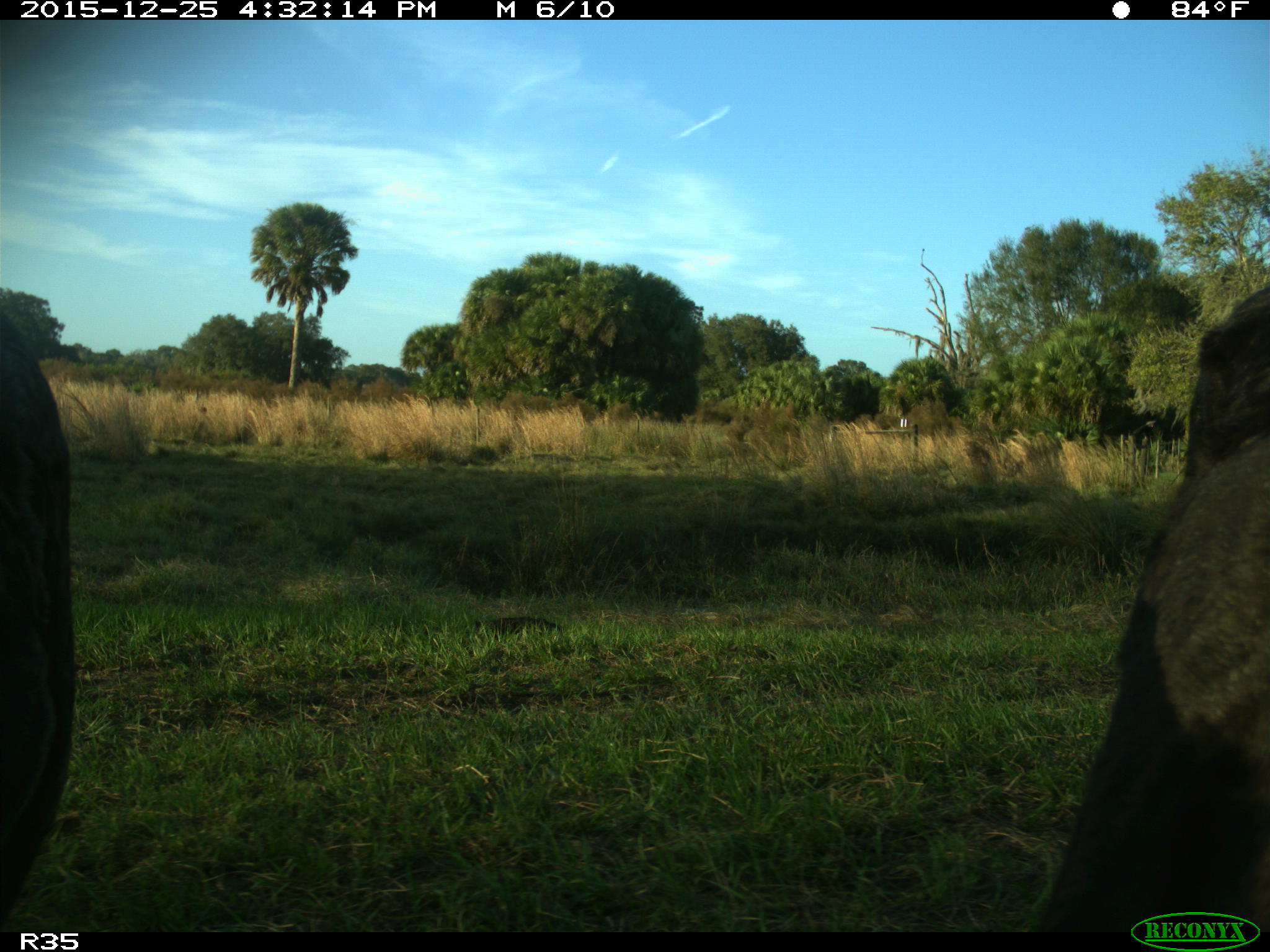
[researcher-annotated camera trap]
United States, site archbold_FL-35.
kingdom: Animalia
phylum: Chordata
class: Mammalia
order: Artiodactyla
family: Bovidae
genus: Bos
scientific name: Bos taurus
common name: domestic cow